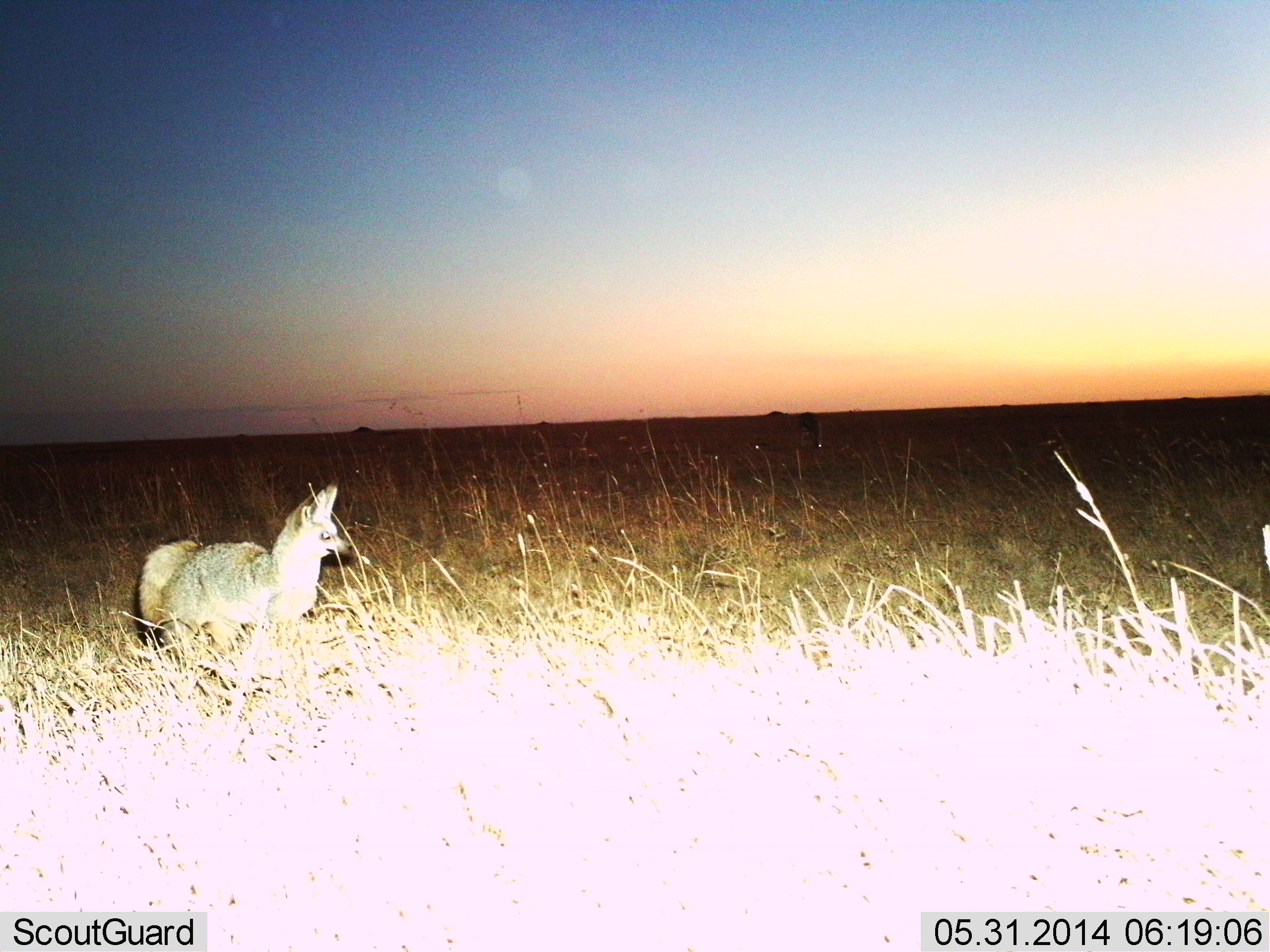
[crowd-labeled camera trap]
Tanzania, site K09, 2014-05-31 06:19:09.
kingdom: Animalia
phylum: Chordata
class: Mammalia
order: Carnivora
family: Canidae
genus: Otocyon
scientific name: Otocyon megalotis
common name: bat-eared fox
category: batearedfox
Batearedfox (bat-eared fox) (Otocyon megalotis), count 1. Behavior (volunteer vote fractions): standing 100%, resting 0%, moving 0%, interacting 0%. Young present (vote fraction): 0%. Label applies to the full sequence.